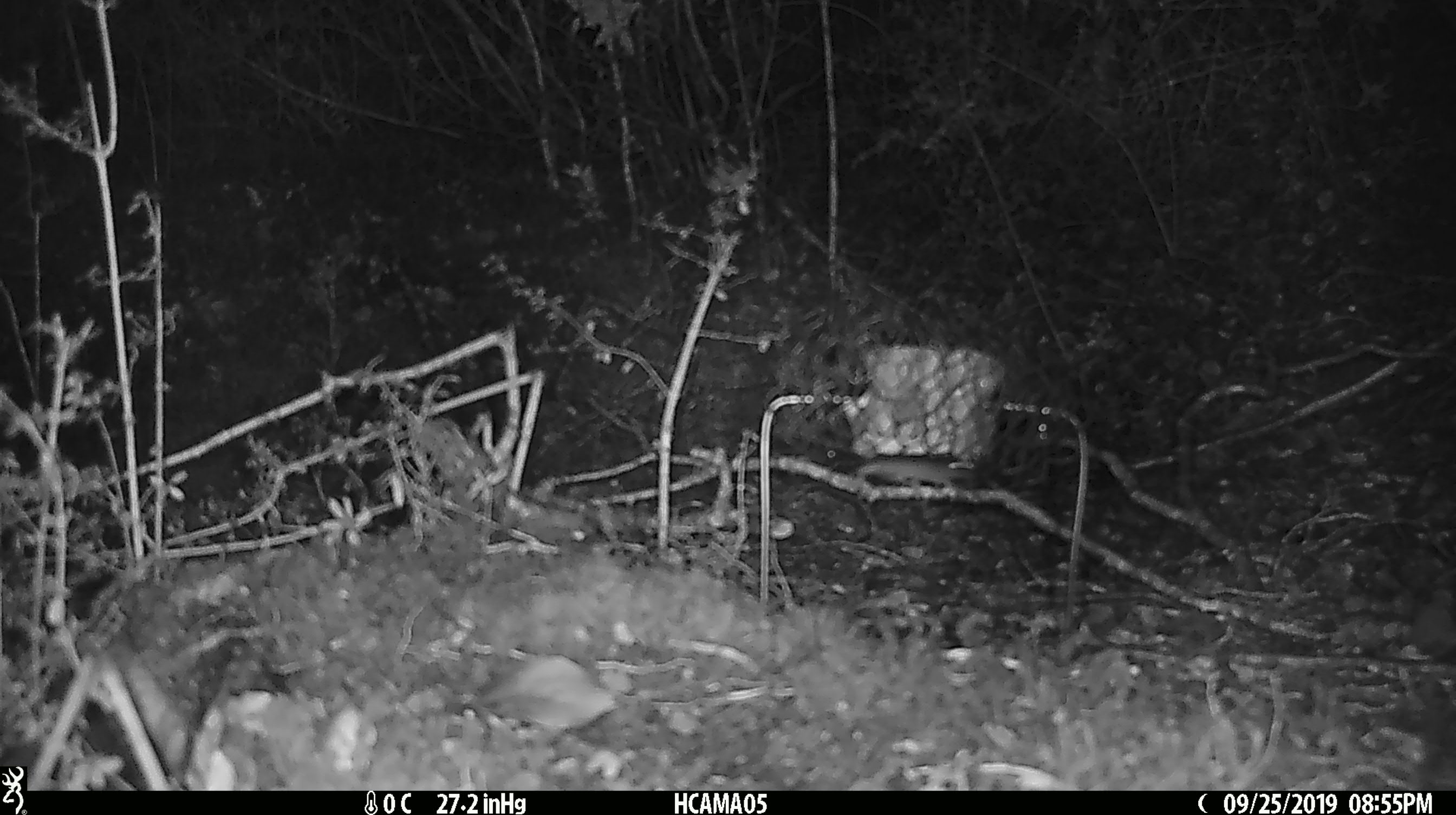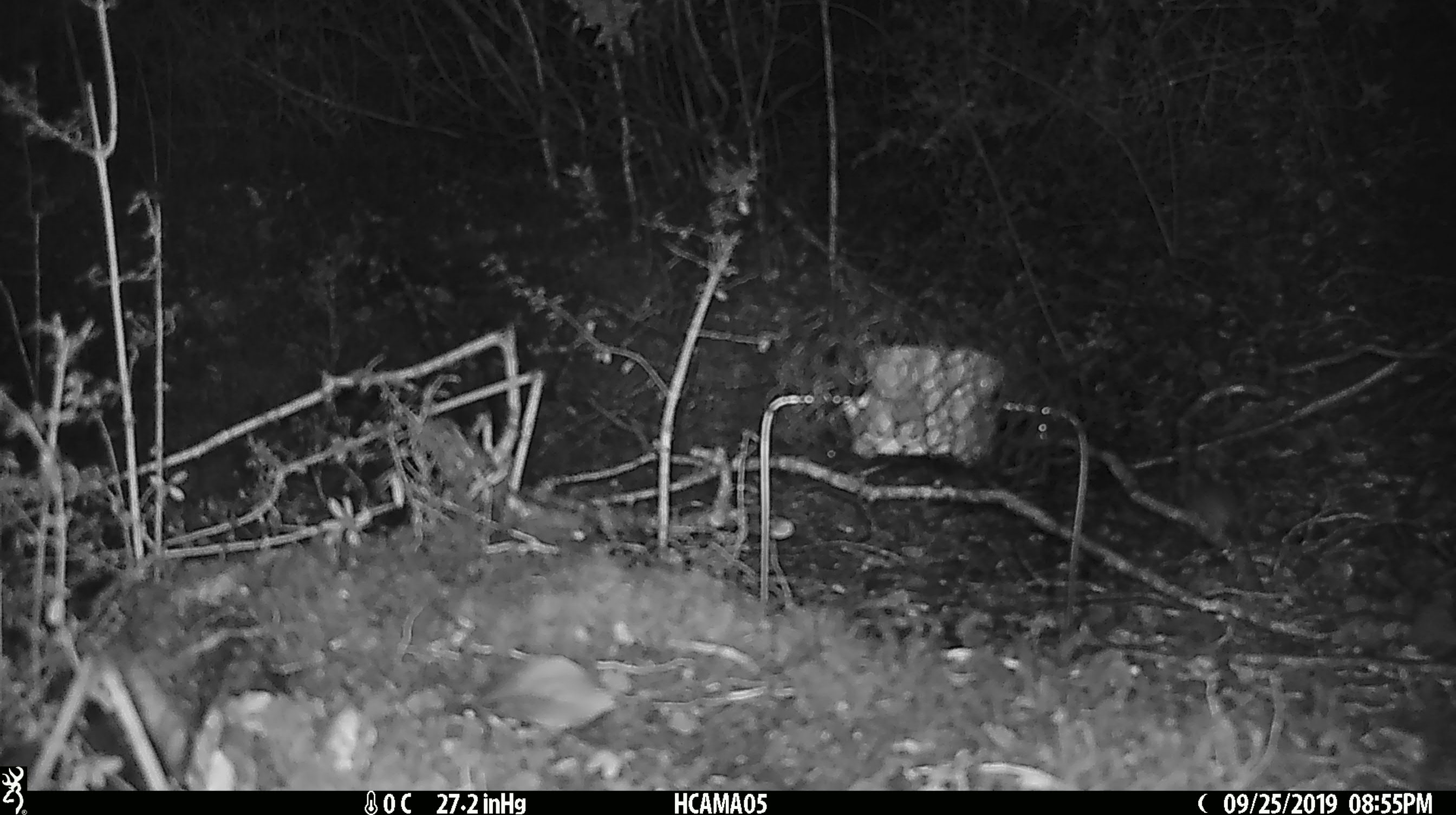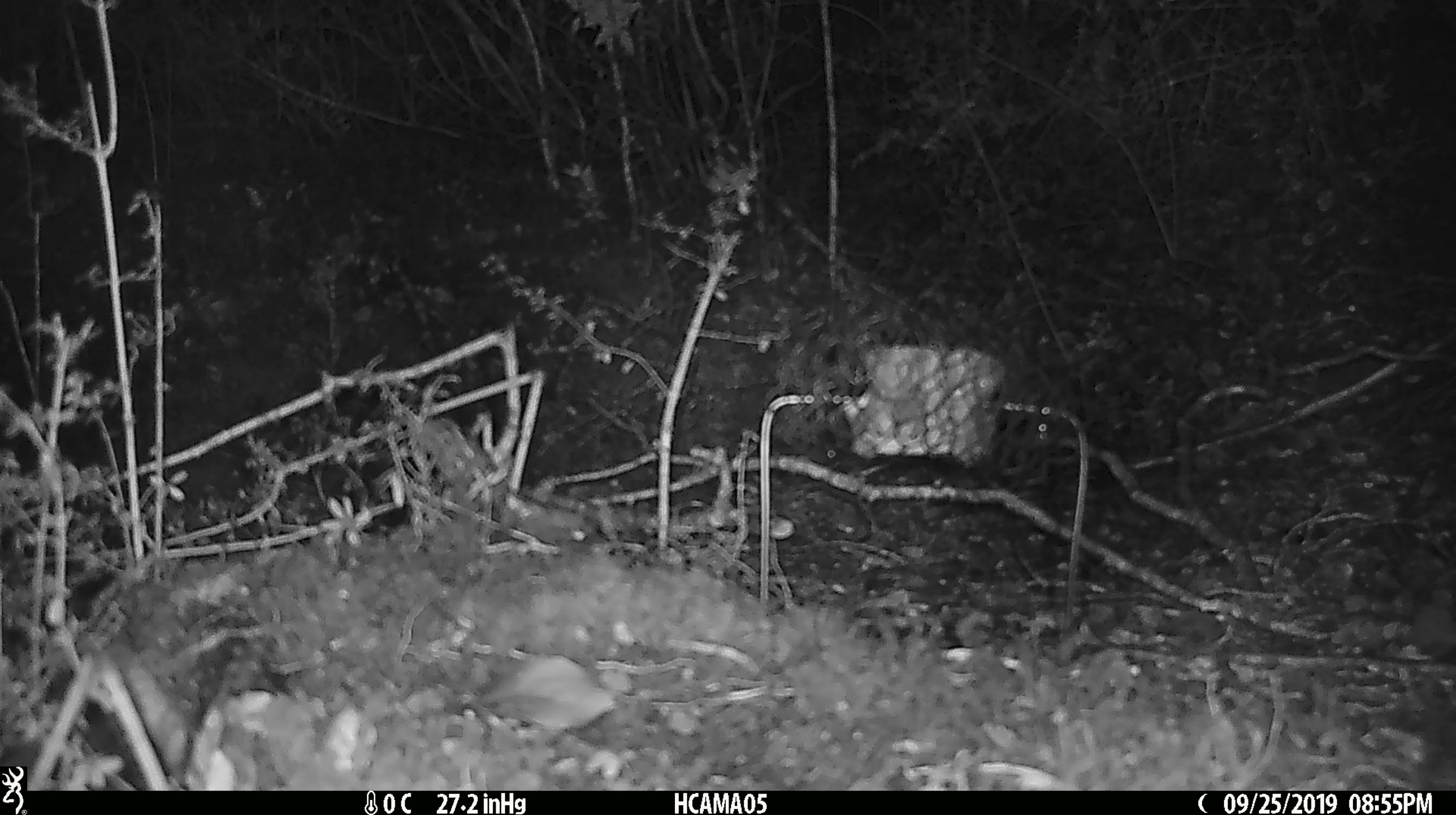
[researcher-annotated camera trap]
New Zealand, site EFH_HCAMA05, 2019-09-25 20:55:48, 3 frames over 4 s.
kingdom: Animalia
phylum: Chordata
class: Mammalia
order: Rodentia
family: Muridae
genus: Mus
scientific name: Mus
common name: mouse